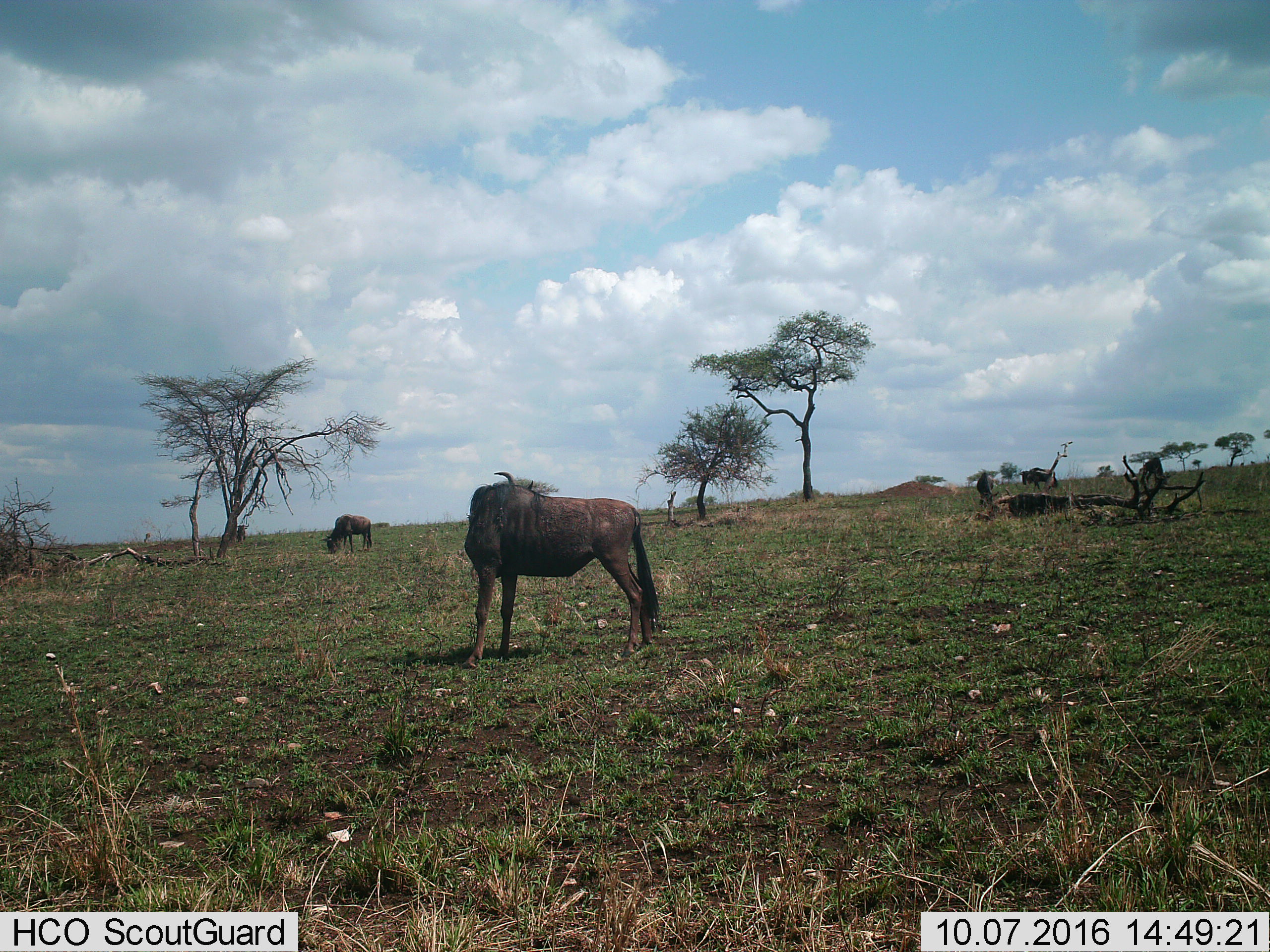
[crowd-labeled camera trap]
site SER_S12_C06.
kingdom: Animalia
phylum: Chordata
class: Mammalia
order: Artiodactyla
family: Bovidae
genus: Connochaetes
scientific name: Connochaetes taurinus taurinus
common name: blue wildebeest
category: wildebeestblue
Wildebeestblue (blue wildebeest) (Connochaetes taurinus taurinus), count 5. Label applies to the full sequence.